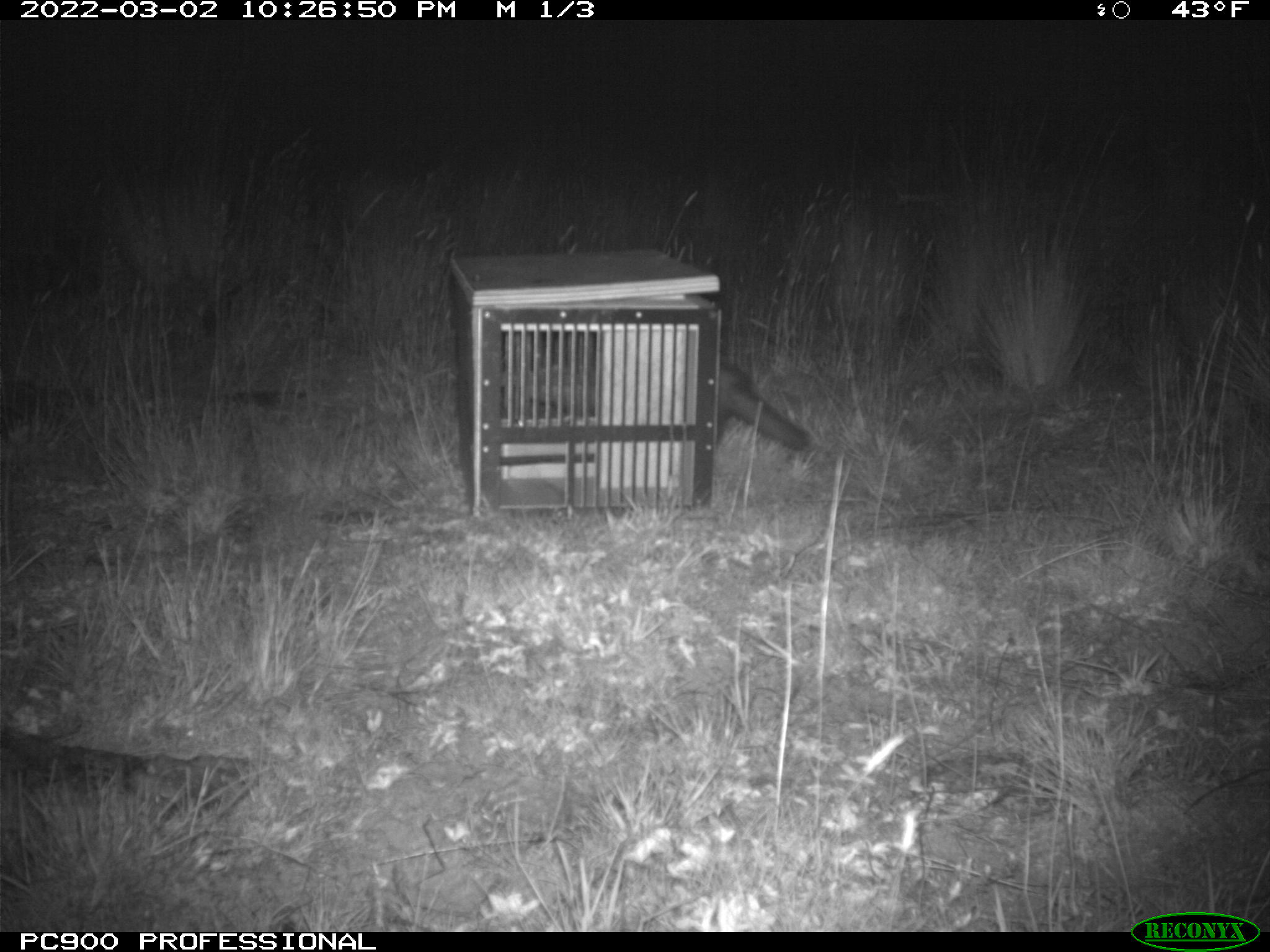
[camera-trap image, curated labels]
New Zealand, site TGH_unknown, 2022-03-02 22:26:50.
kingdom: Animalia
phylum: Chordata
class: Mammalia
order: Carnivora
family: Mustelidae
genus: Mustela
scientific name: Mustela furo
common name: ferret